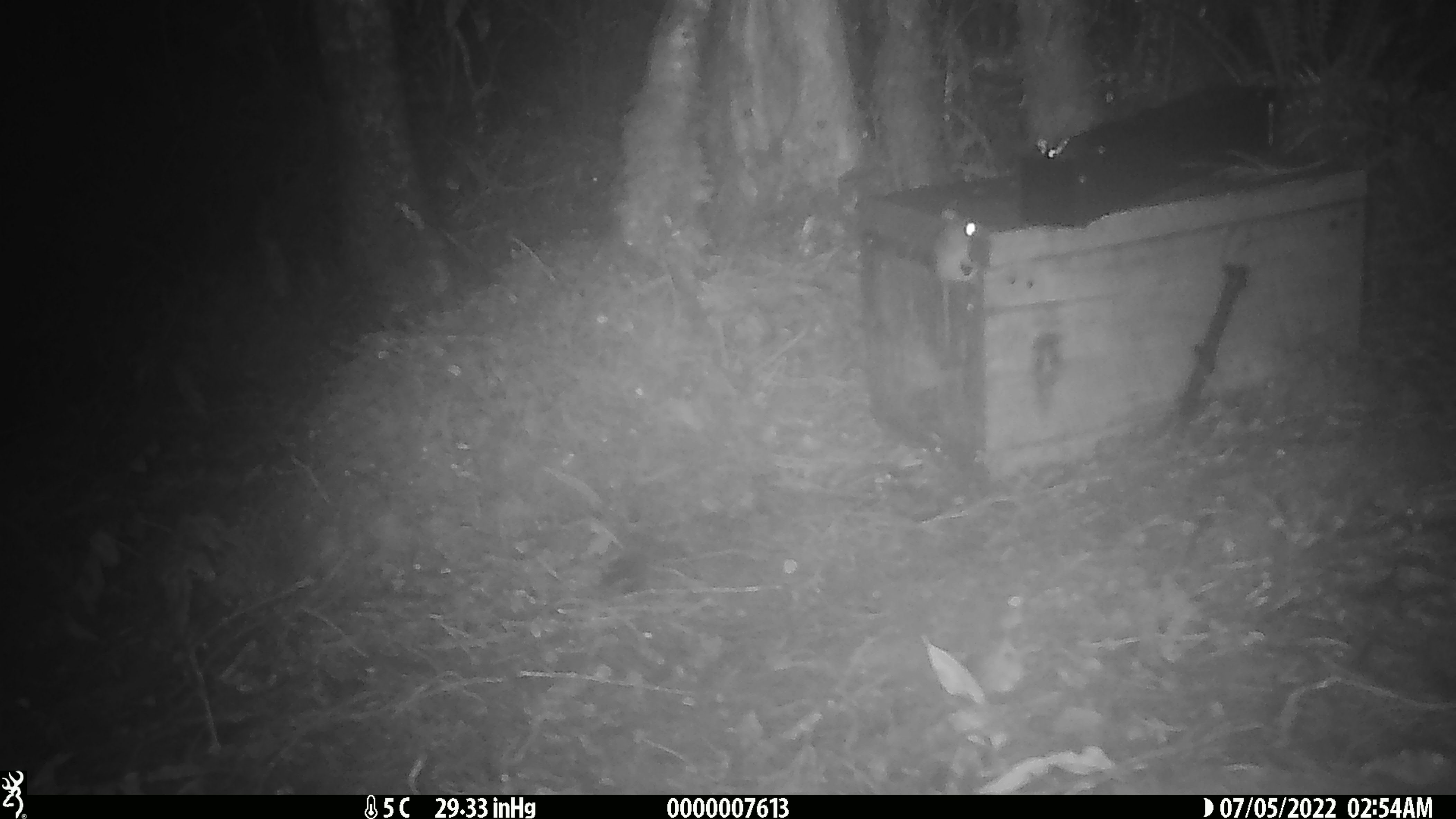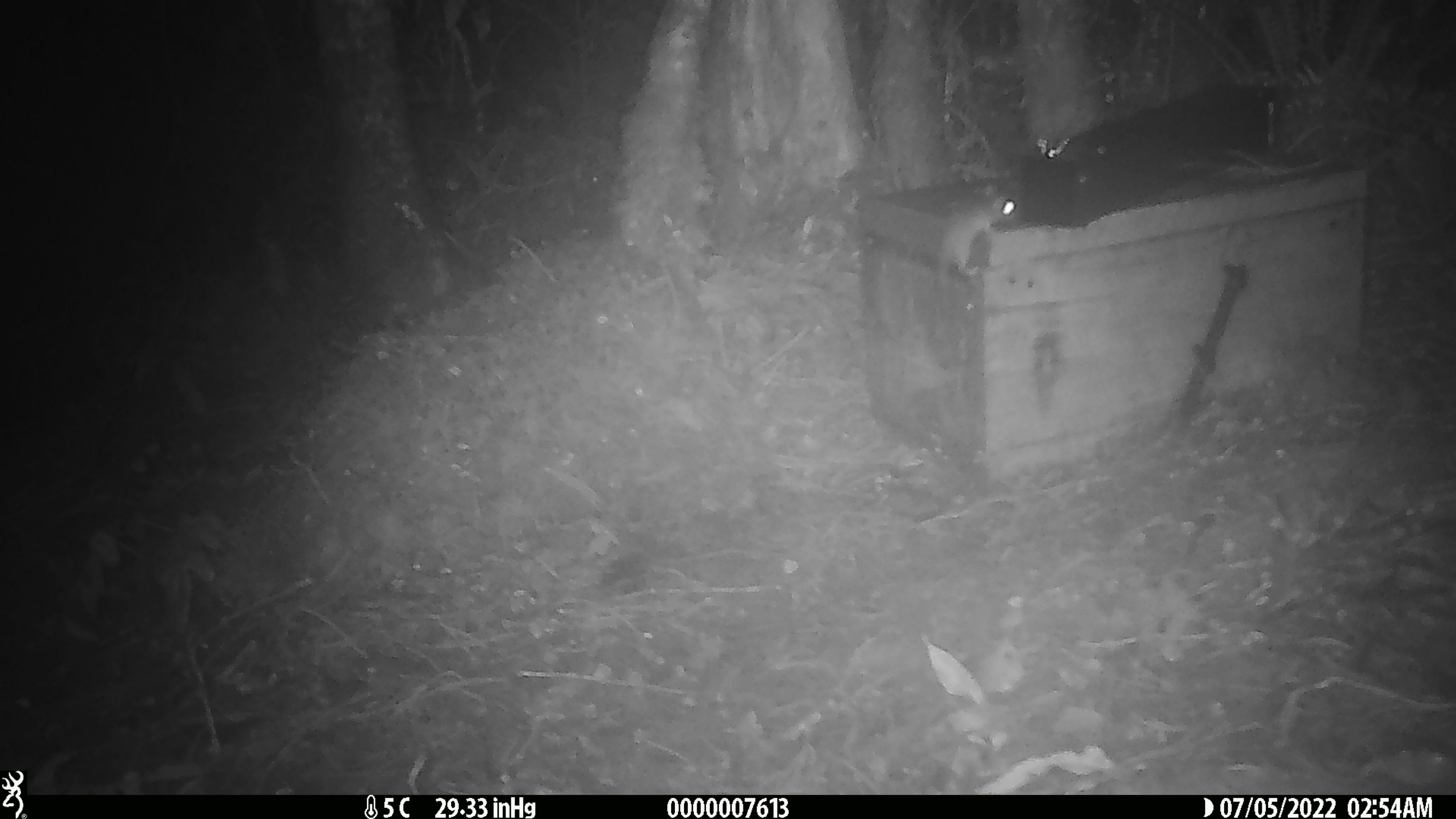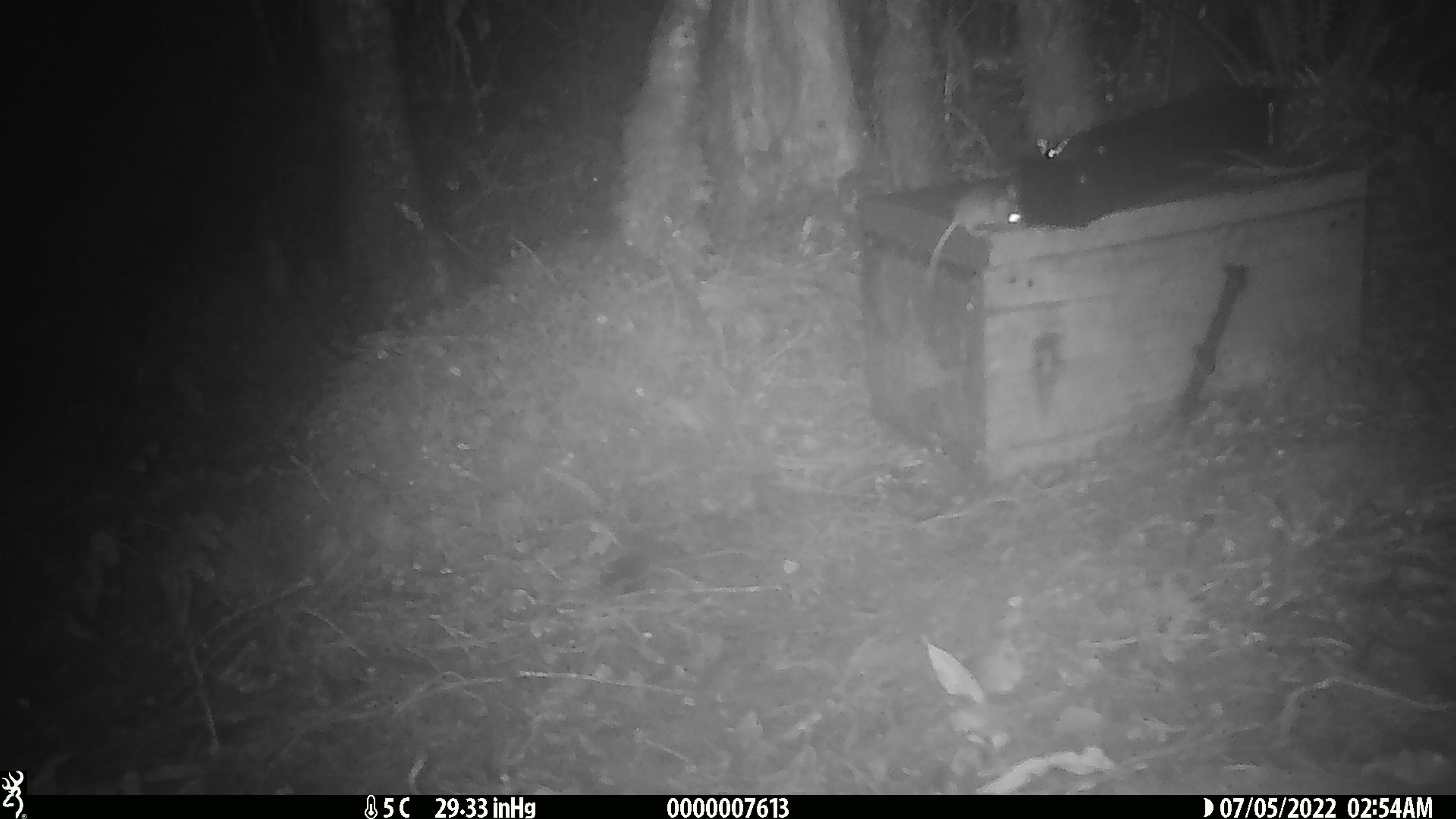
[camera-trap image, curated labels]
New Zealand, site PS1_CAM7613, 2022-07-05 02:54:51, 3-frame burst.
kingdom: Animalia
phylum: Chordata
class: Mammalia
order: Rodentia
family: Muridae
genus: Mus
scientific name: Mus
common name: mouse